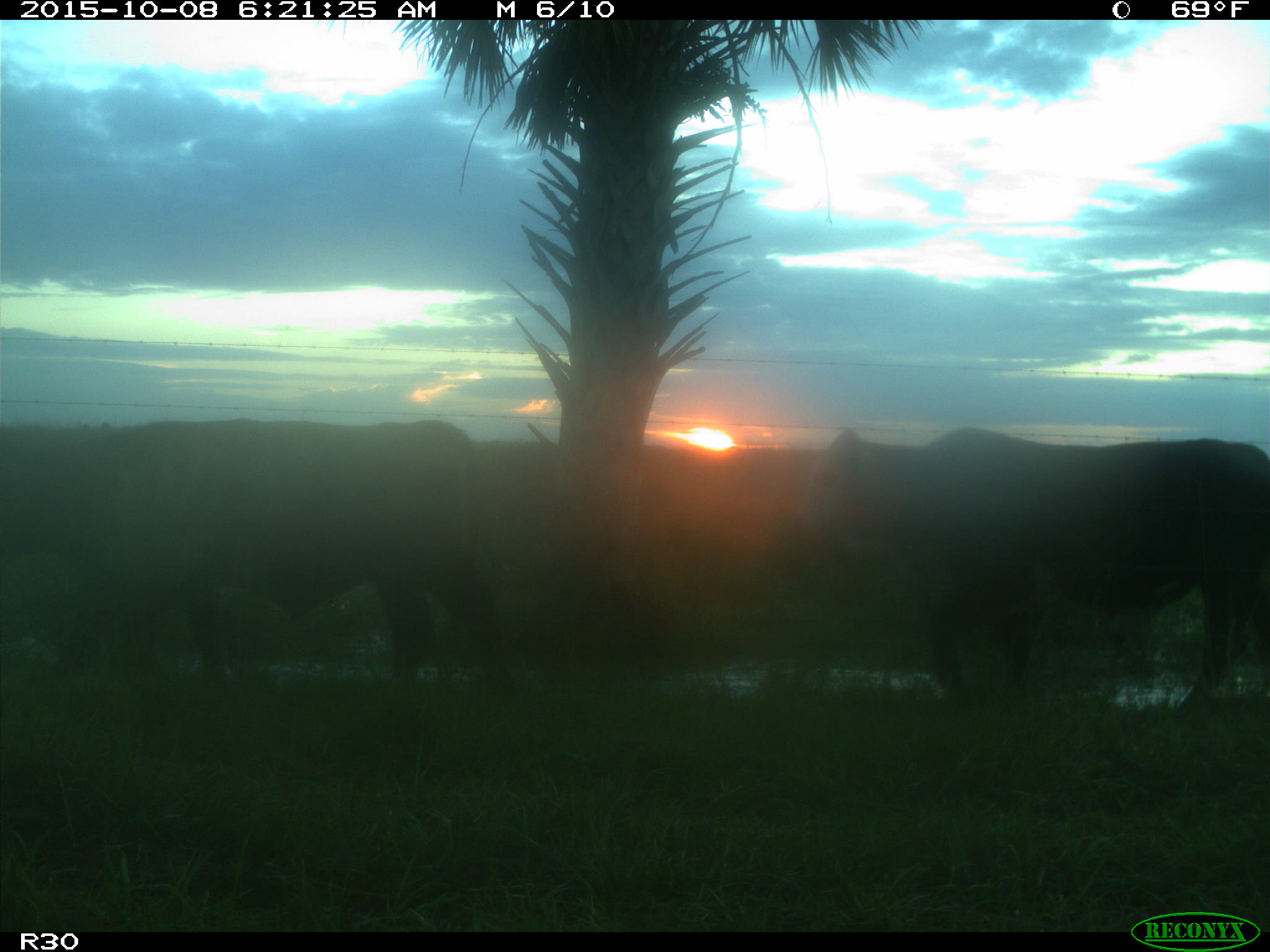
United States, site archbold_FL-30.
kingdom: Animalia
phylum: Chordata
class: Mammalia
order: Artiodactyla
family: Bovidae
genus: Bos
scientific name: Bos taurus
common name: domestic cow